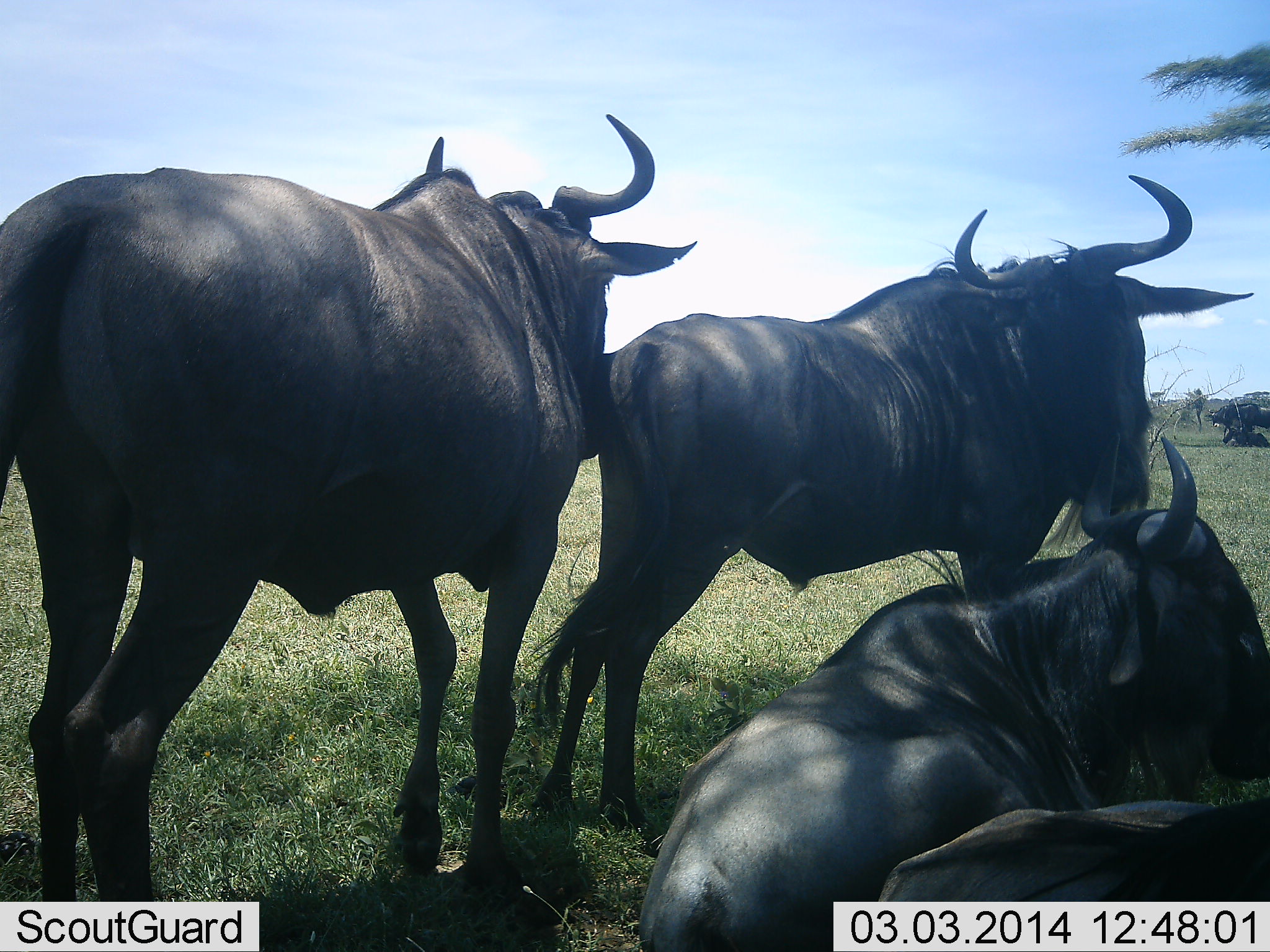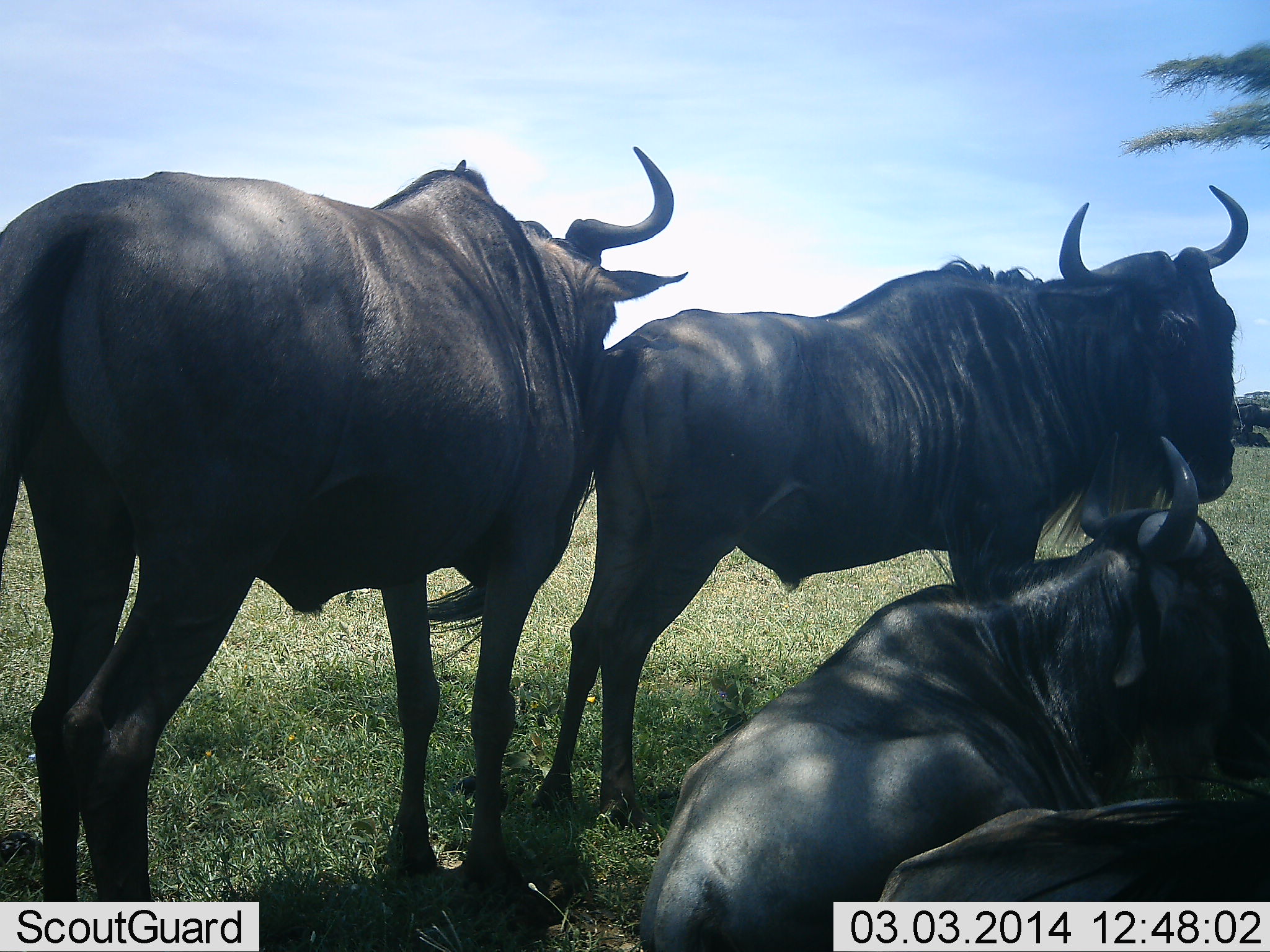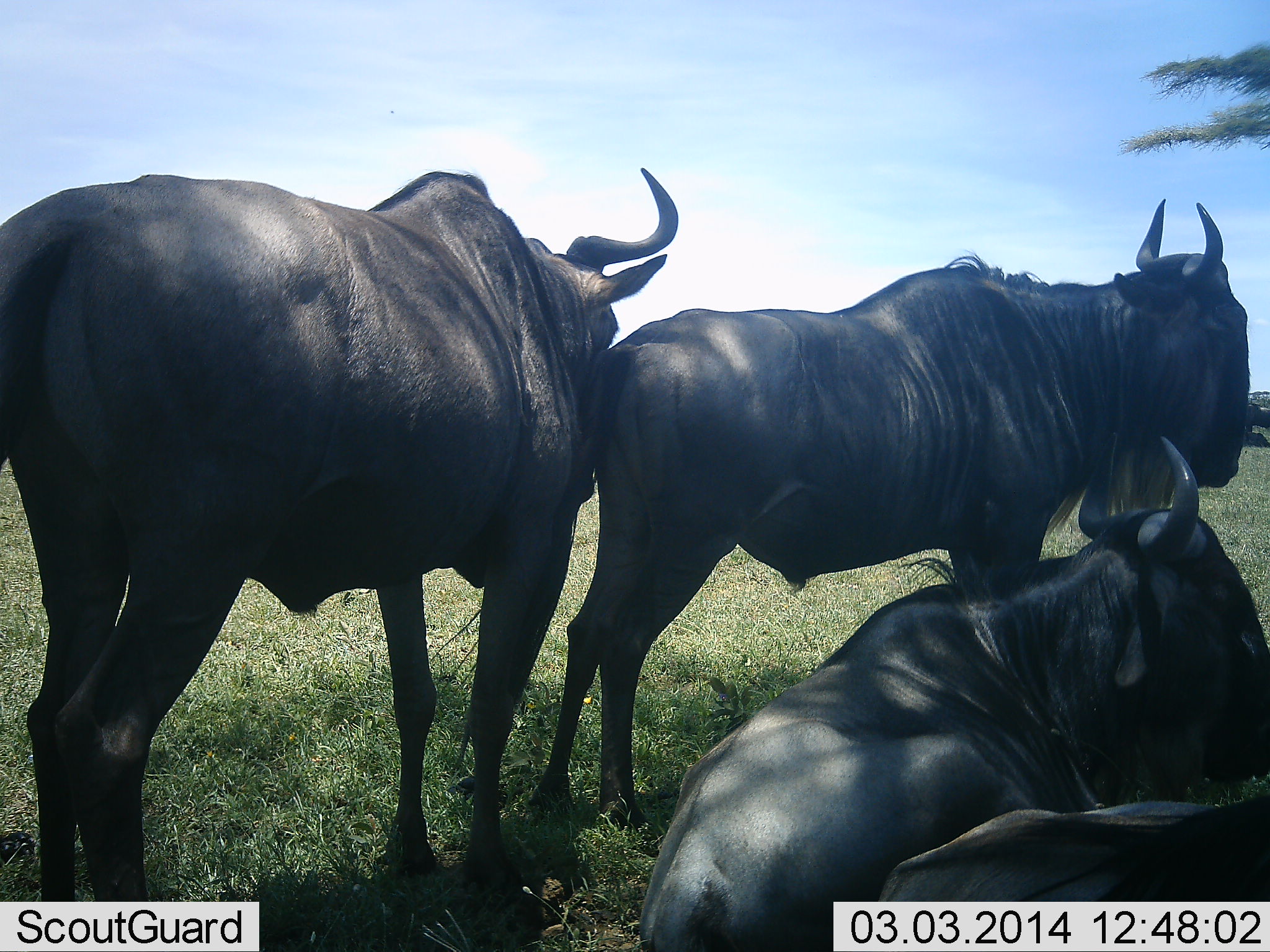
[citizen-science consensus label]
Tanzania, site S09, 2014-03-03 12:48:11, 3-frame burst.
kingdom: Animalia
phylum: Chordata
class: Mammalia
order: Artiodactyla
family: Bovidae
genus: Connochaetes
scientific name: Connochaetes taurinus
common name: blue wildebeest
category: wildebeest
Wildebeest (blue wildebeest) (Connochaetes taurinus), count 4. Behavior (volunteer vote fractions): standing 90%, resting 100%, moving 0%, interacting 30%. Young present (vote fraction): 0%. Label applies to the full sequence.